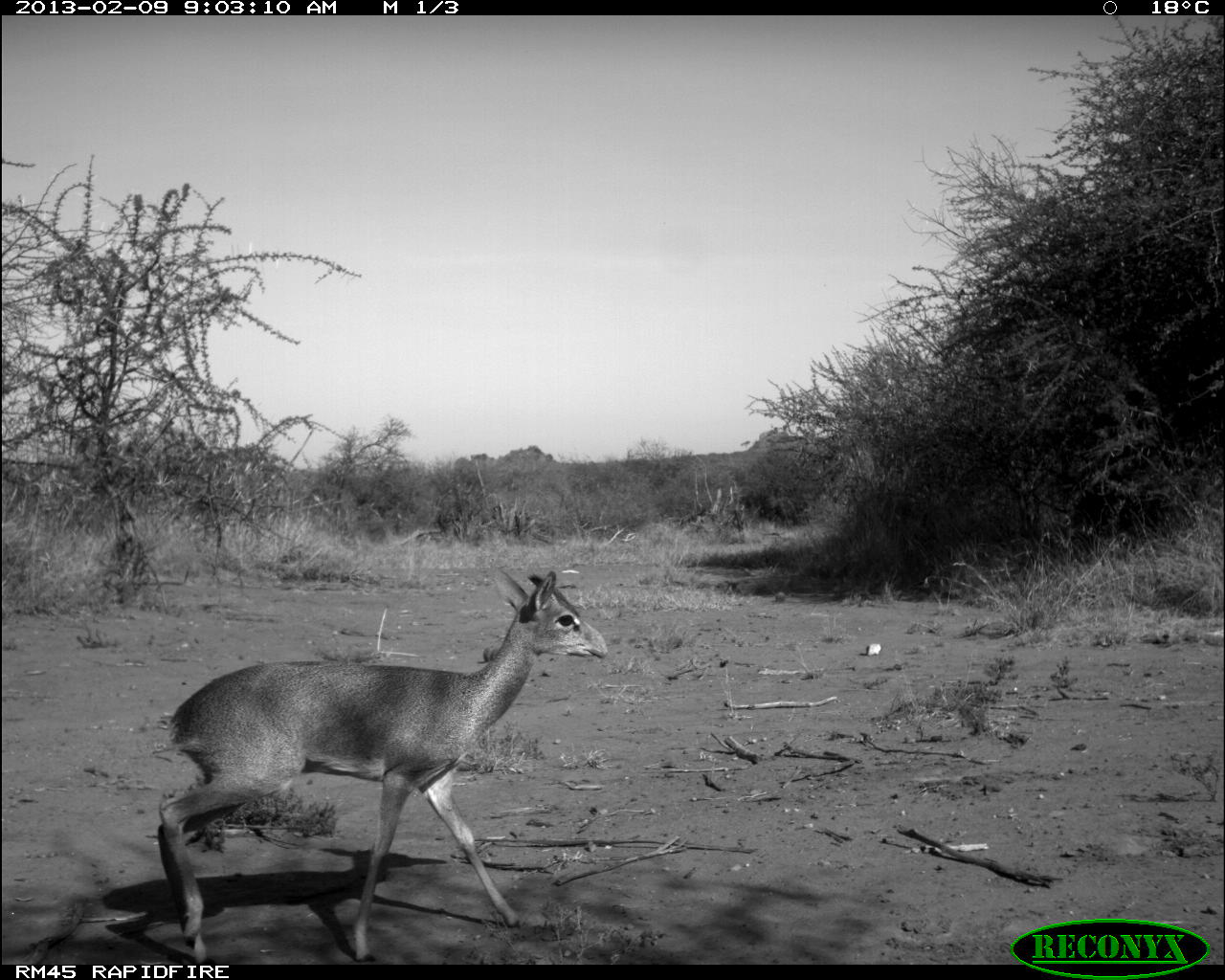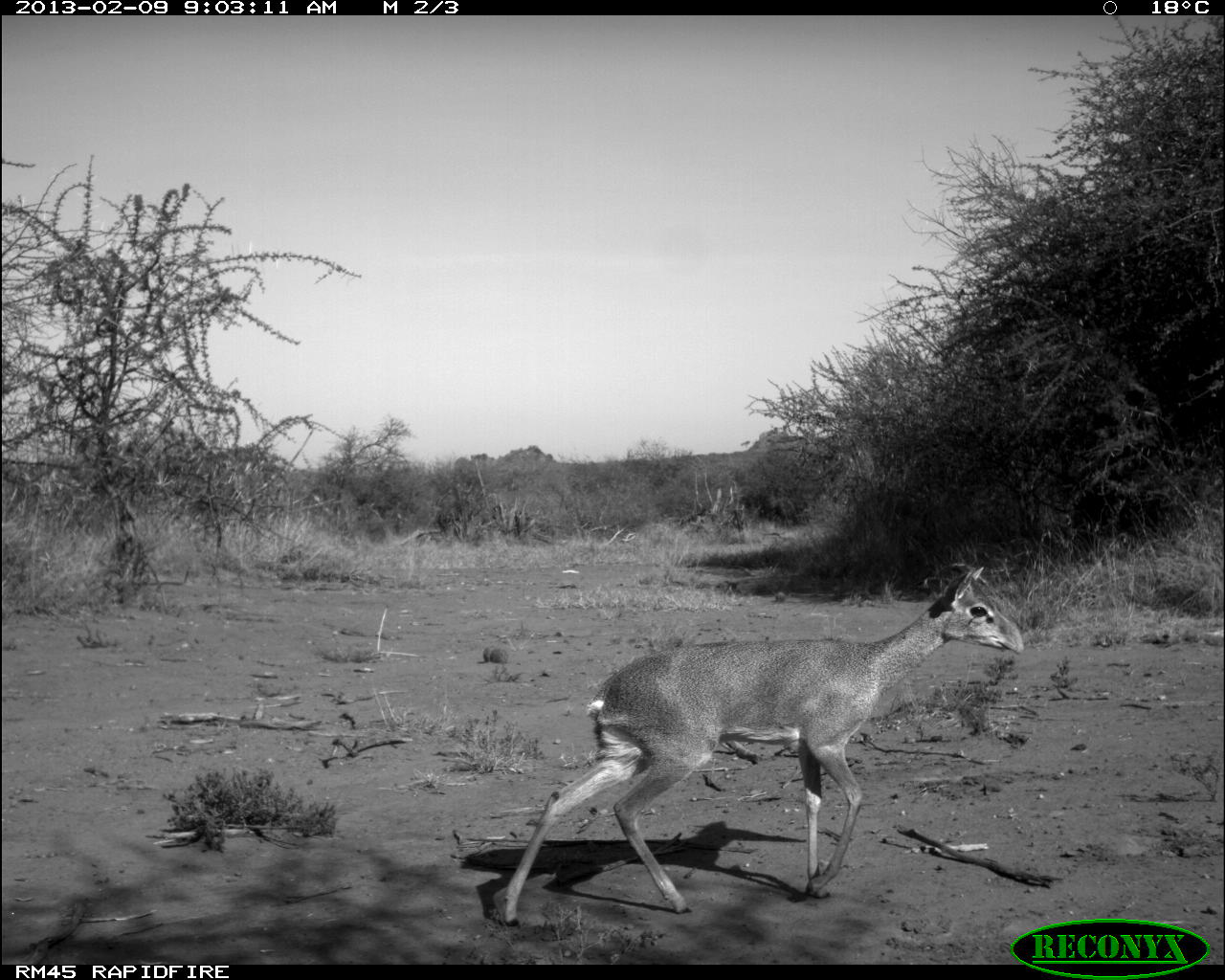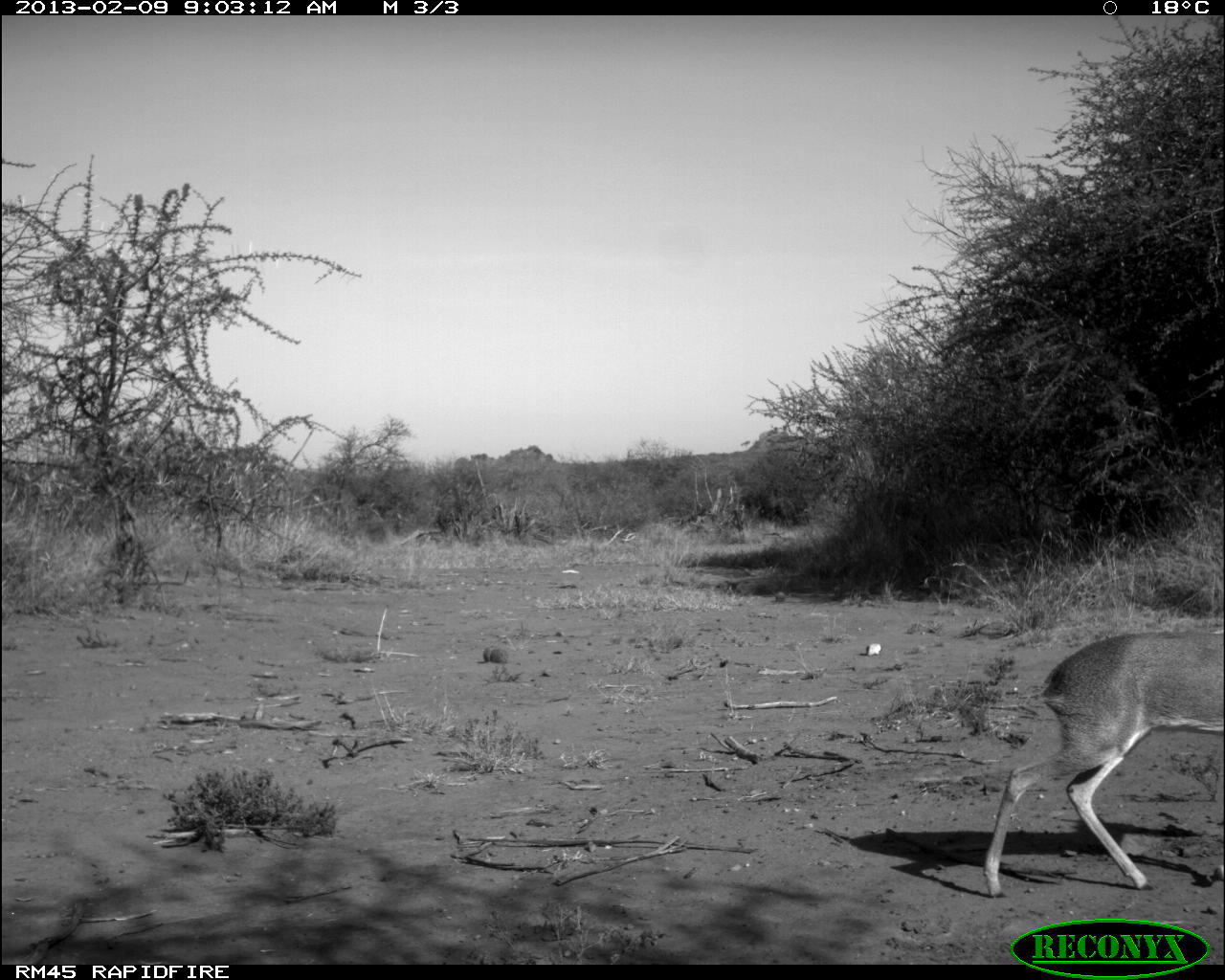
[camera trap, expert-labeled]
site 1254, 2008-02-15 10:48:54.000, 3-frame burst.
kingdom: Animalia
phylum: Chordata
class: Mammalia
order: Artiodactyla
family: Bovidae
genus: Aepyceros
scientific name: Aepyceros melampus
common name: impala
Aepyceros melampus (impala), count 3.